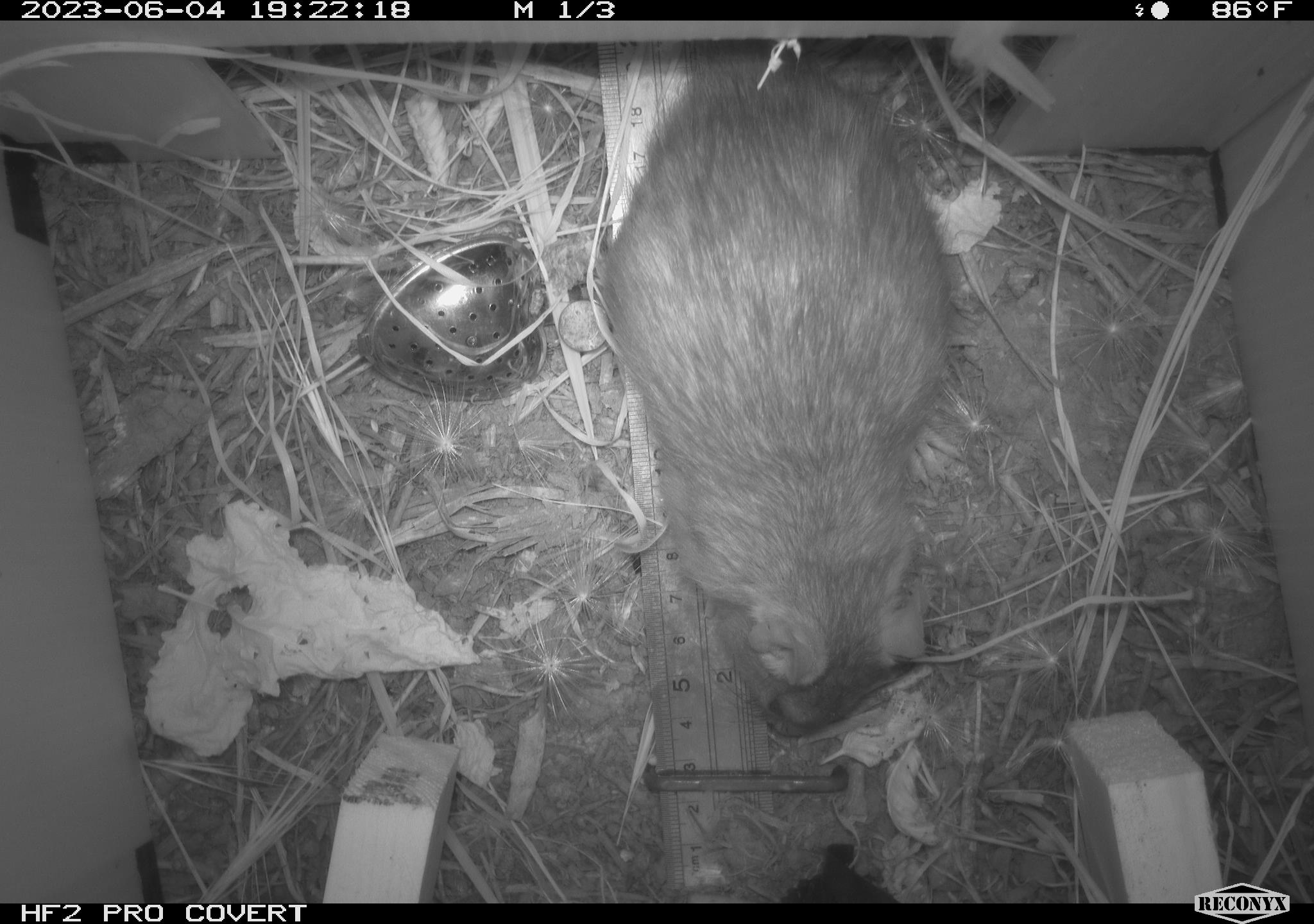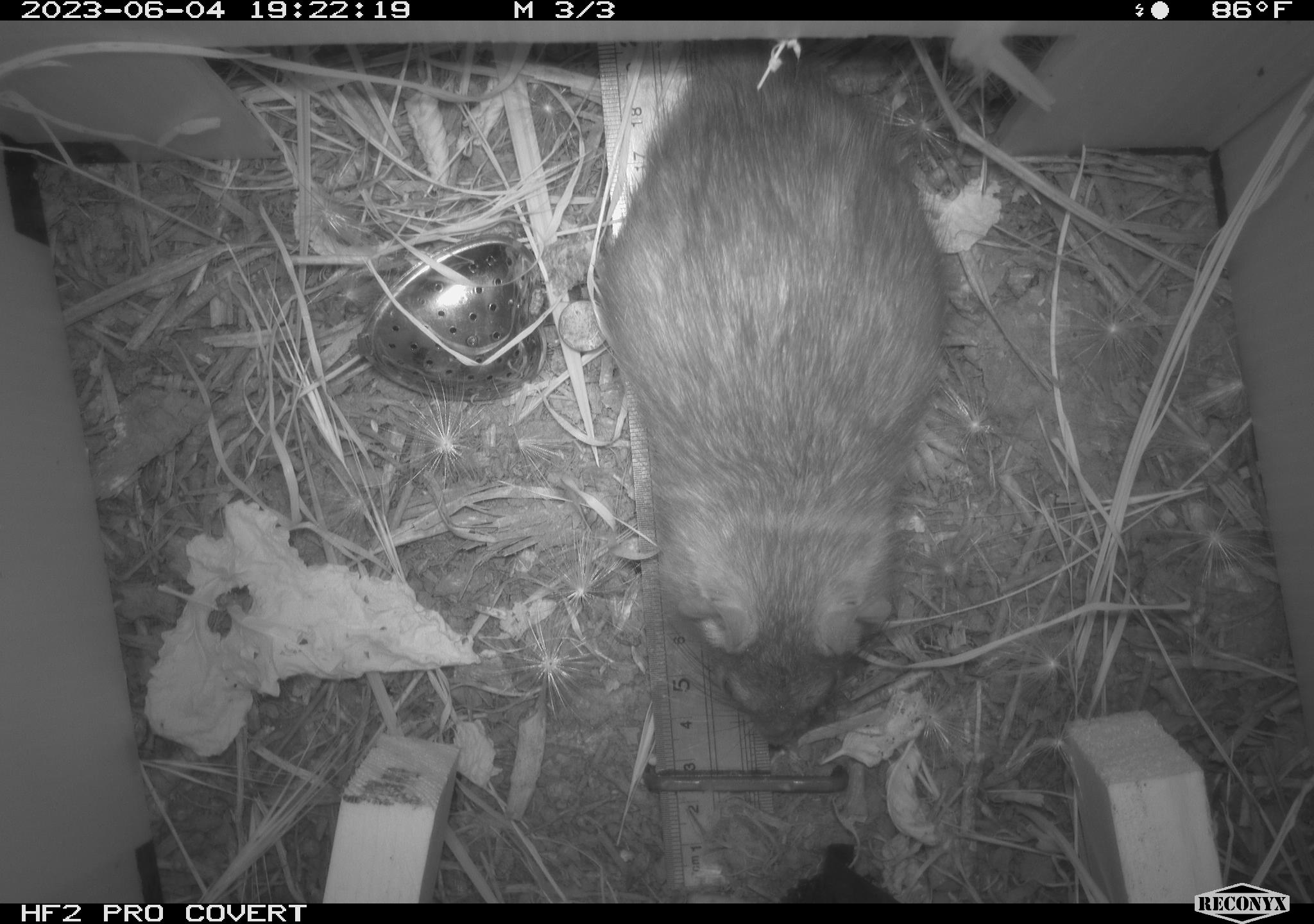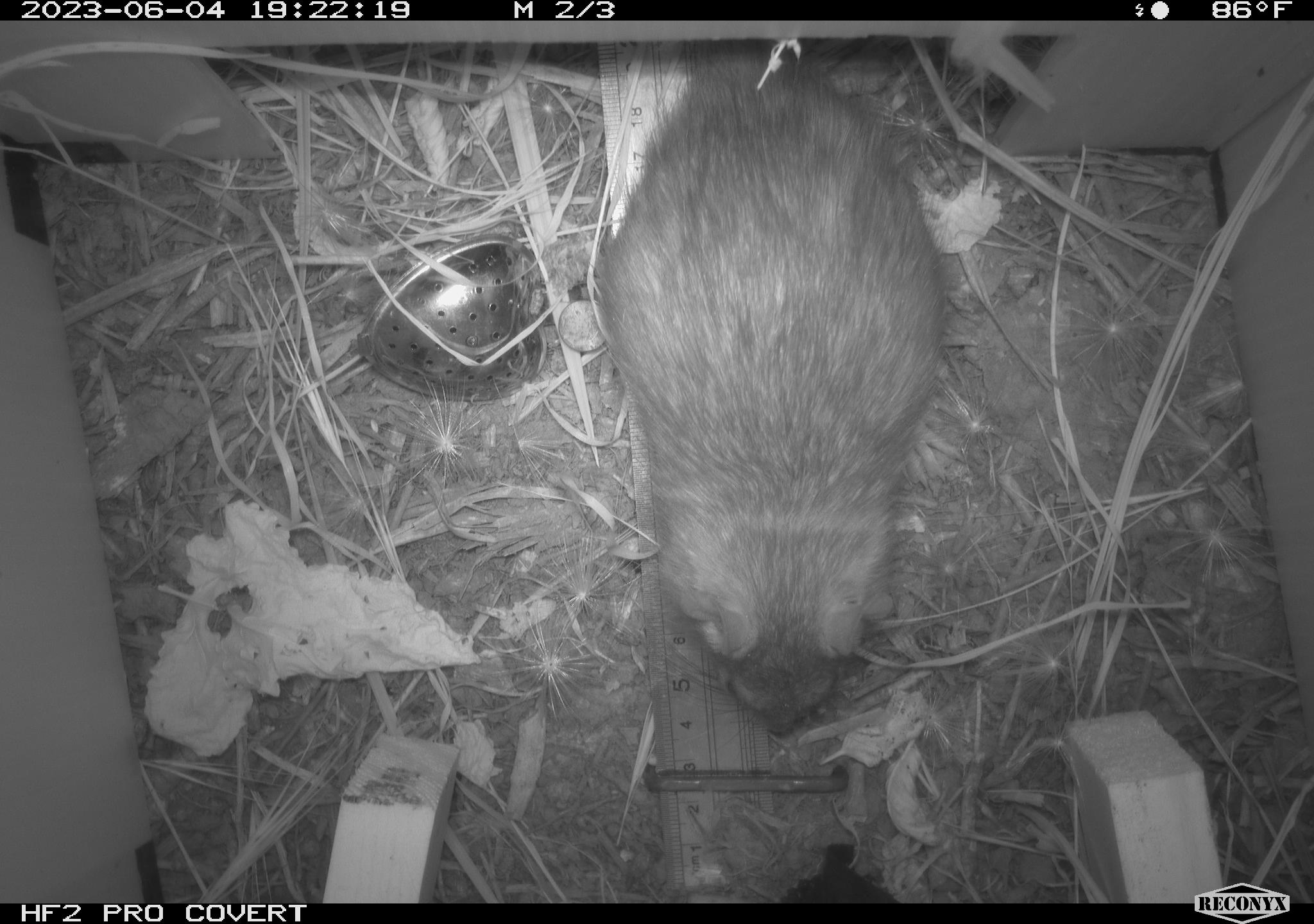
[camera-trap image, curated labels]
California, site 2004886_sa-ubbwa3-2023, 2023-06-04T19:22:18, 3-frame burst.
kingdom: Animalia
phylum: Chordata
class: Mammalia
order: Rodentia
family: Muridae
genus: Rattus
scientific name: Rattus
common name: rat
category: rattus species